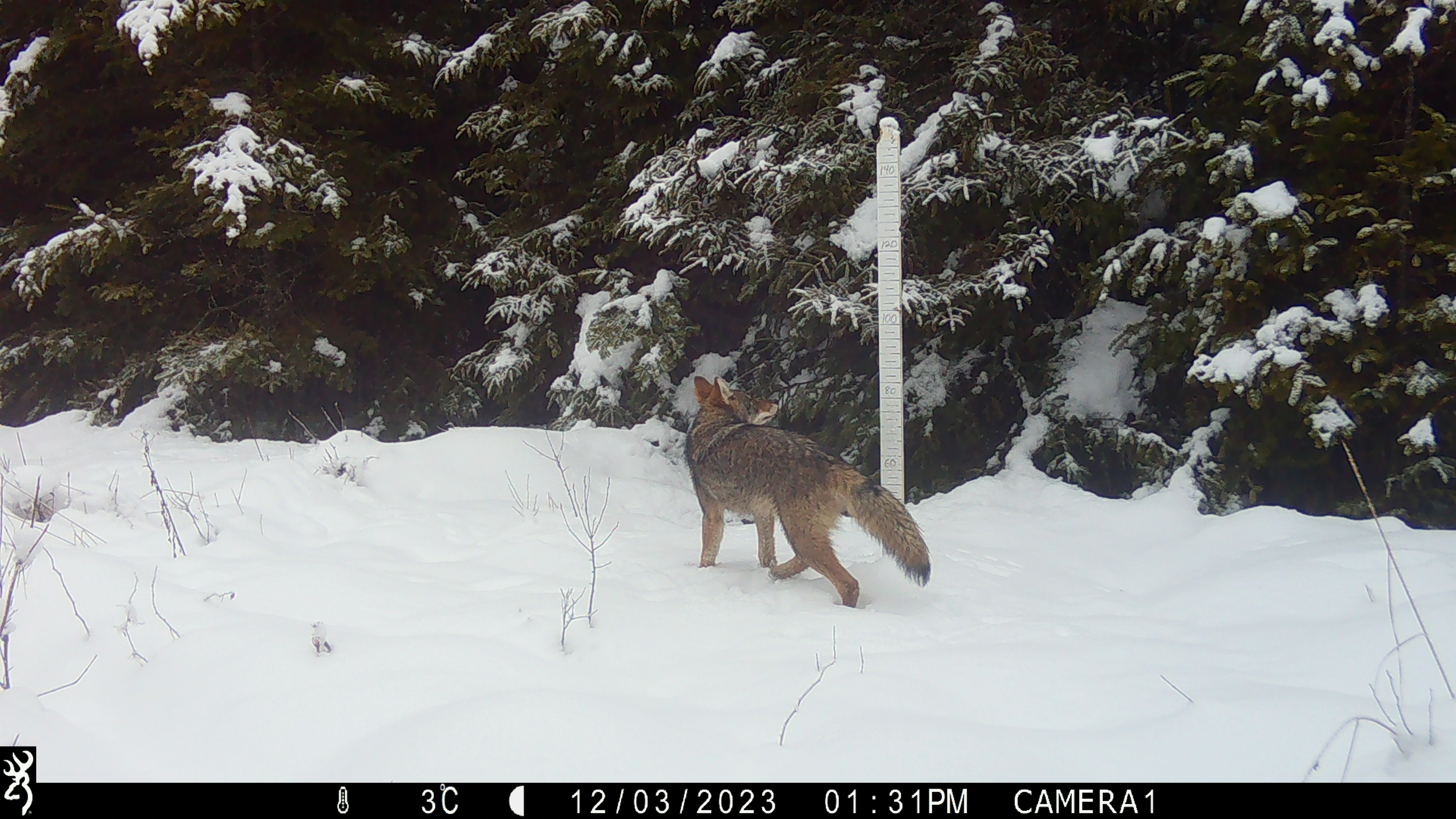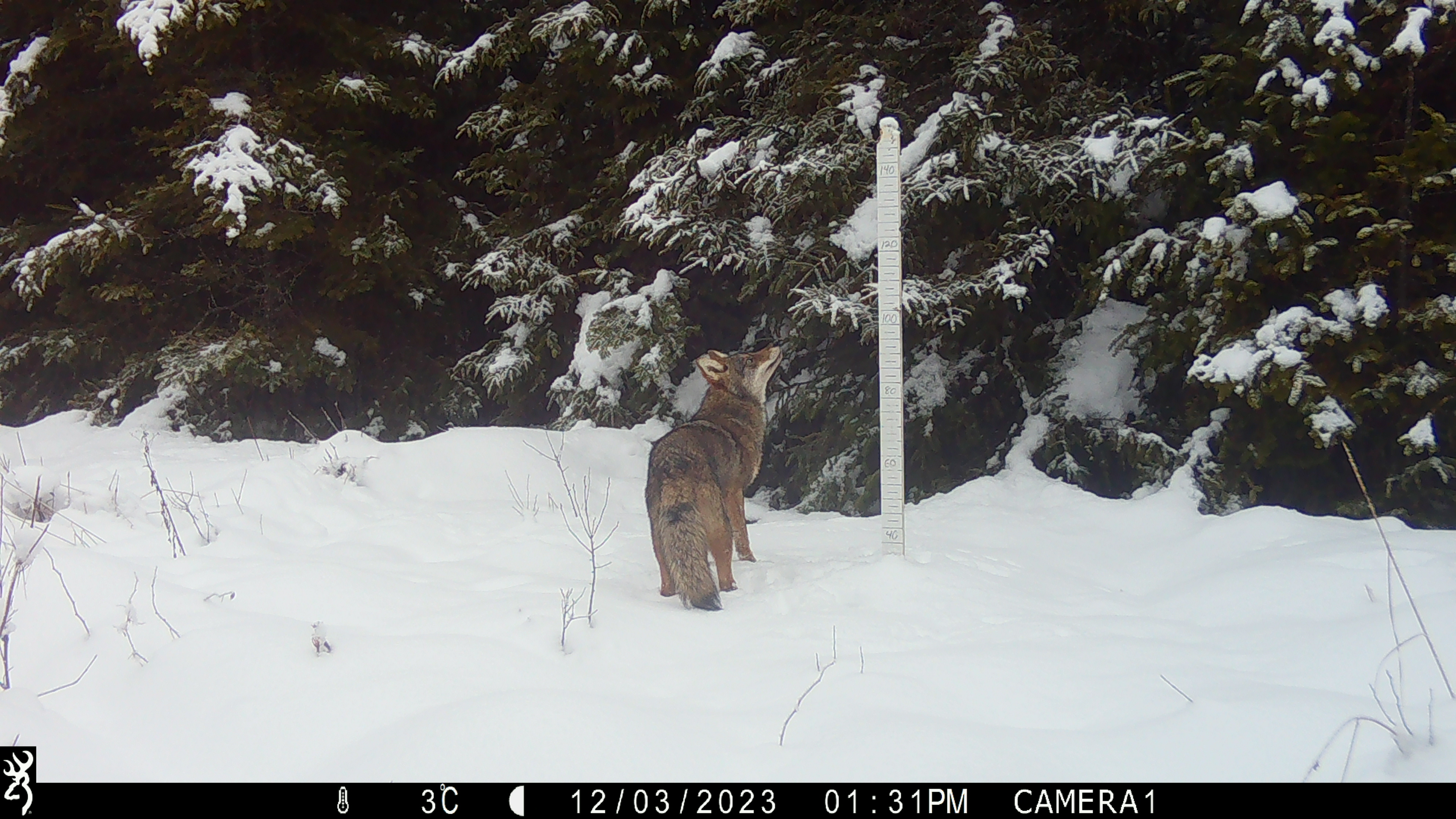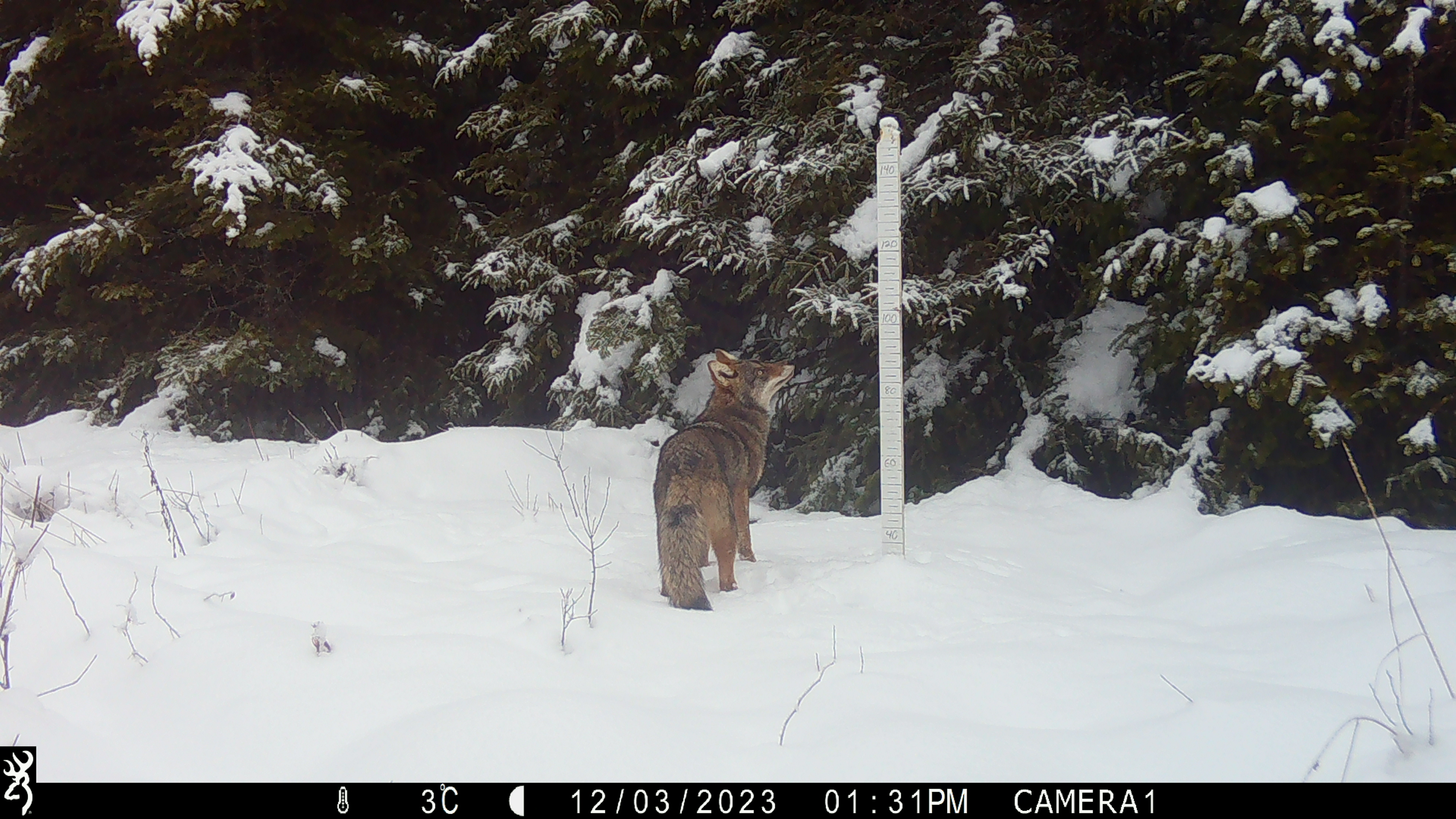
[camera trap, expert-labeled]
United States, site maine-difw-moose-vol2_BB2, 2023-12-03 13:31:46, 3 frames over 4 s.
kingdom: Animalia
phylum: Chordata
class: Mammalia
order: Carnivora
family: Canidae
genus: Canis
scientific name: Canis latrans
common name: coyote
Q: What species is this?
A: Coyote (Canis latrans).